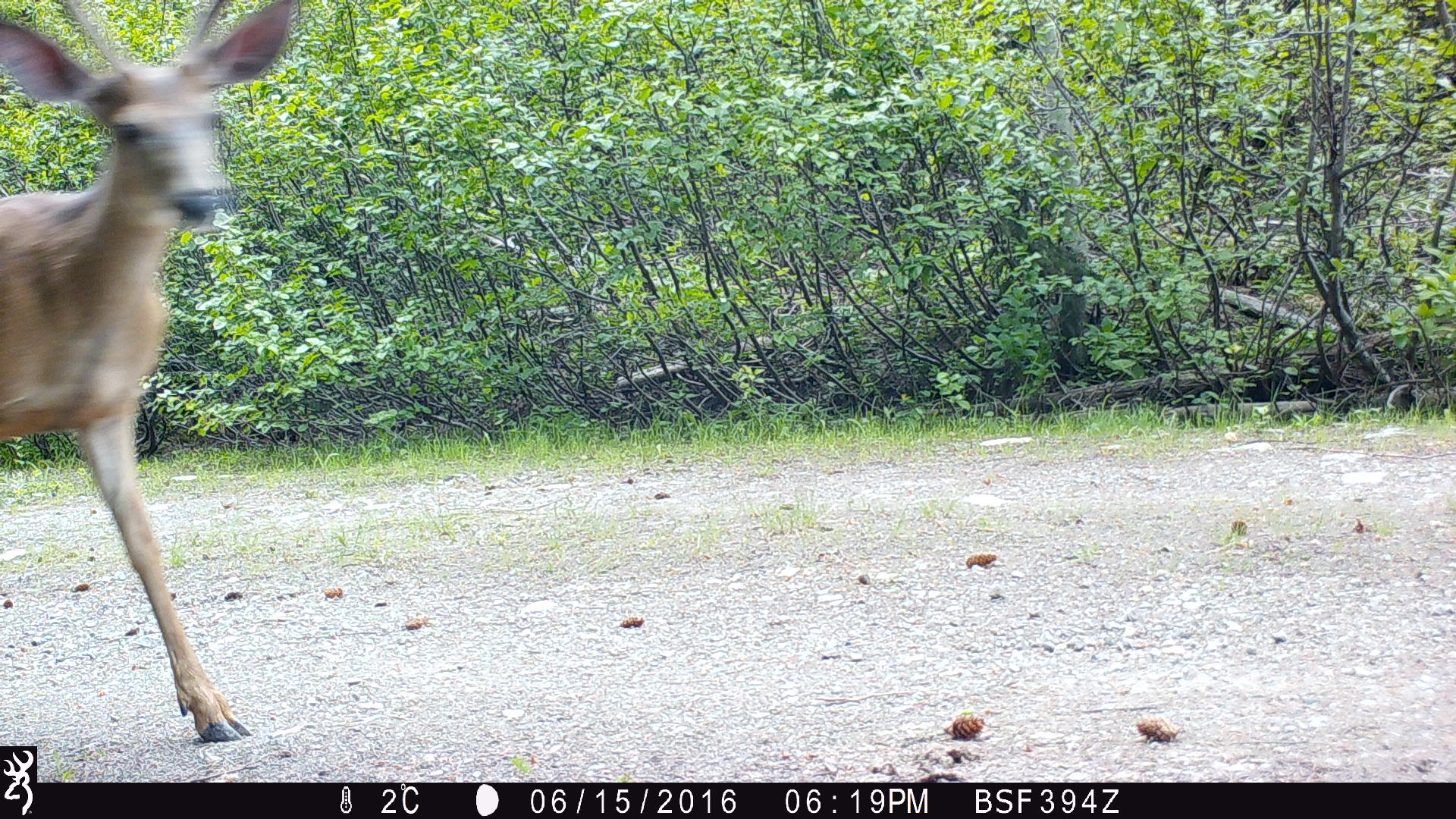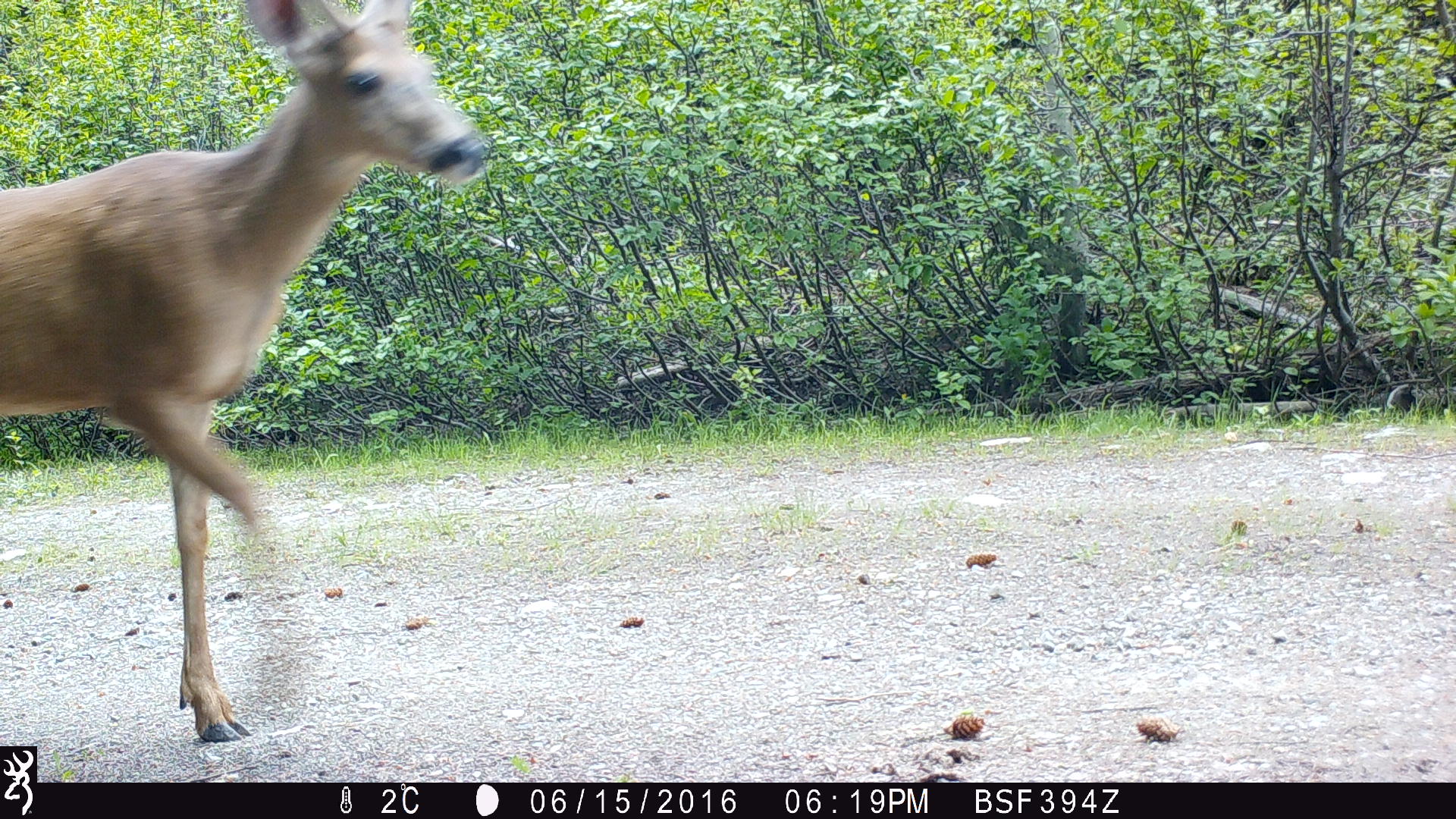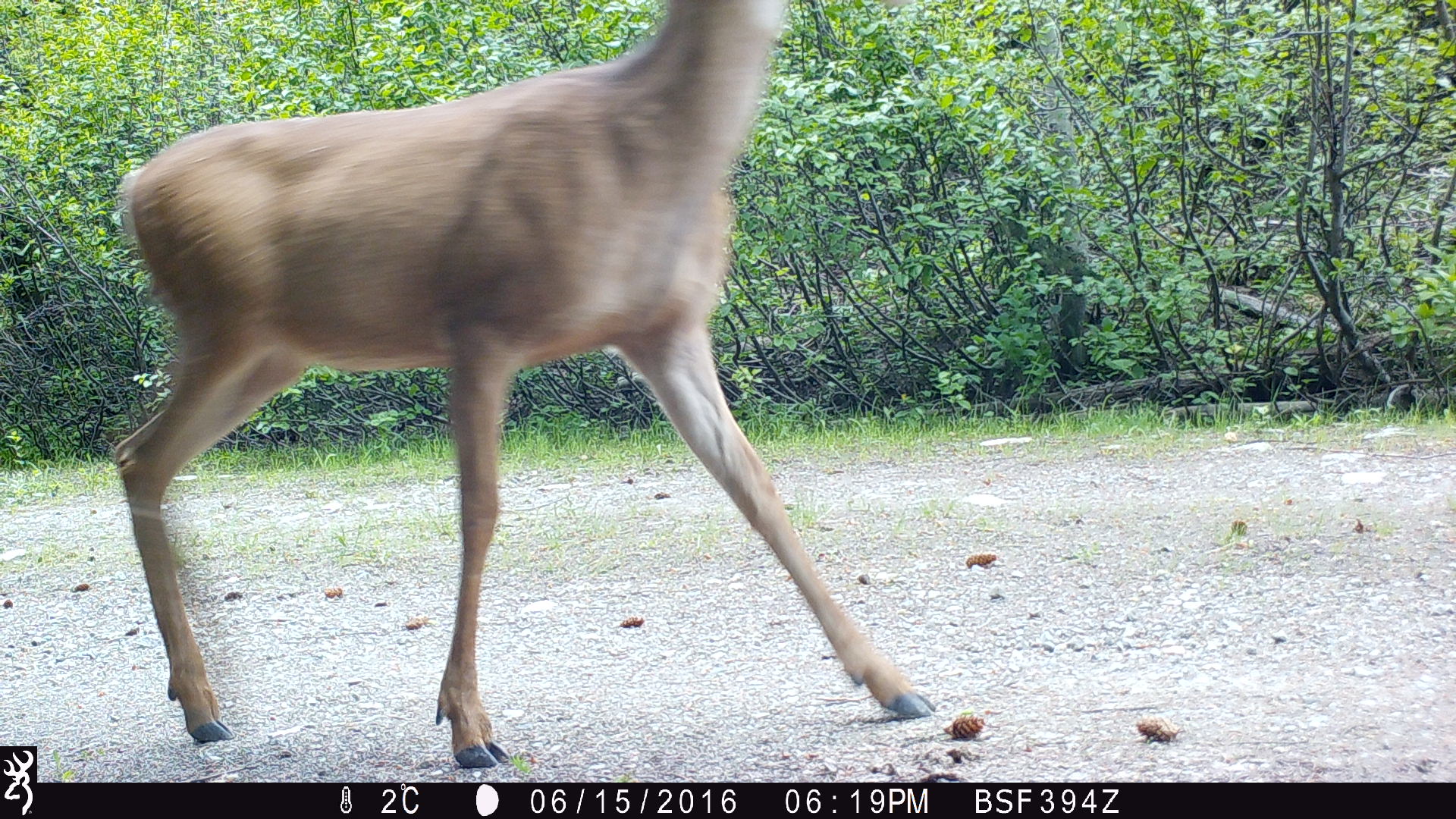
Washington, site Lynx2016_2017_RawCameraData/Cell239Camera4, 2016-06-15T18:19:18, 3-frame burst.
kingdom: Animalia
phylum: Chordata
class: Mammalia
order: Artiodactyla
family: Cervidae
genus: Odocoileus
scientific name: Odocoileus hemionus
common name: mule deer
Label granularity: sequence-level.